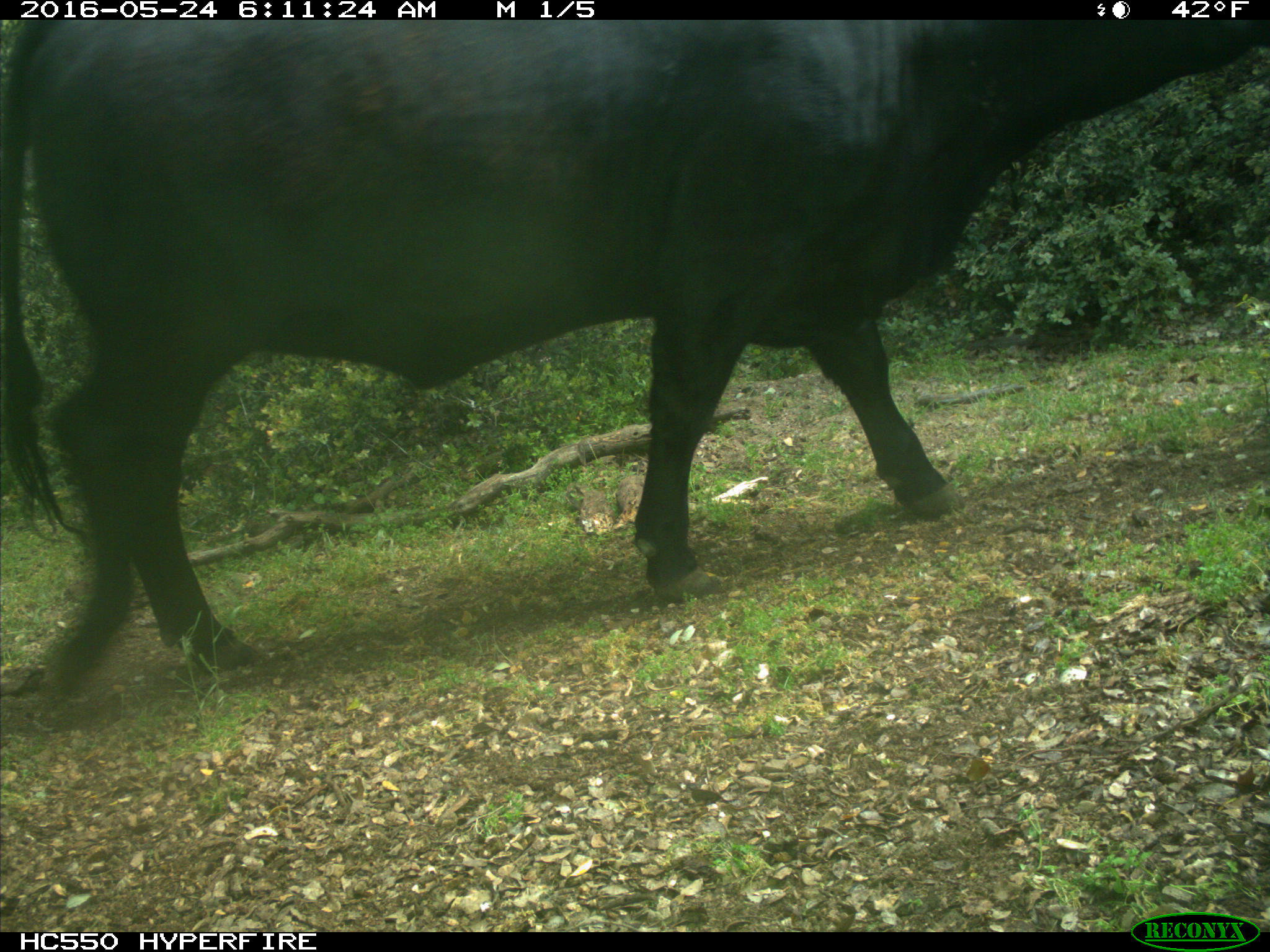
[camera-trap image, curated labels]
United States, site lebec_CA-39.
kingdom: Animalia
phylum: Chordata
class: Mammalia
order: Artiodactyla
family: Bovidae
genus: Bos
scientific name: Bos taurus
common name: domestic cow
Bos taurus (domestic cow).